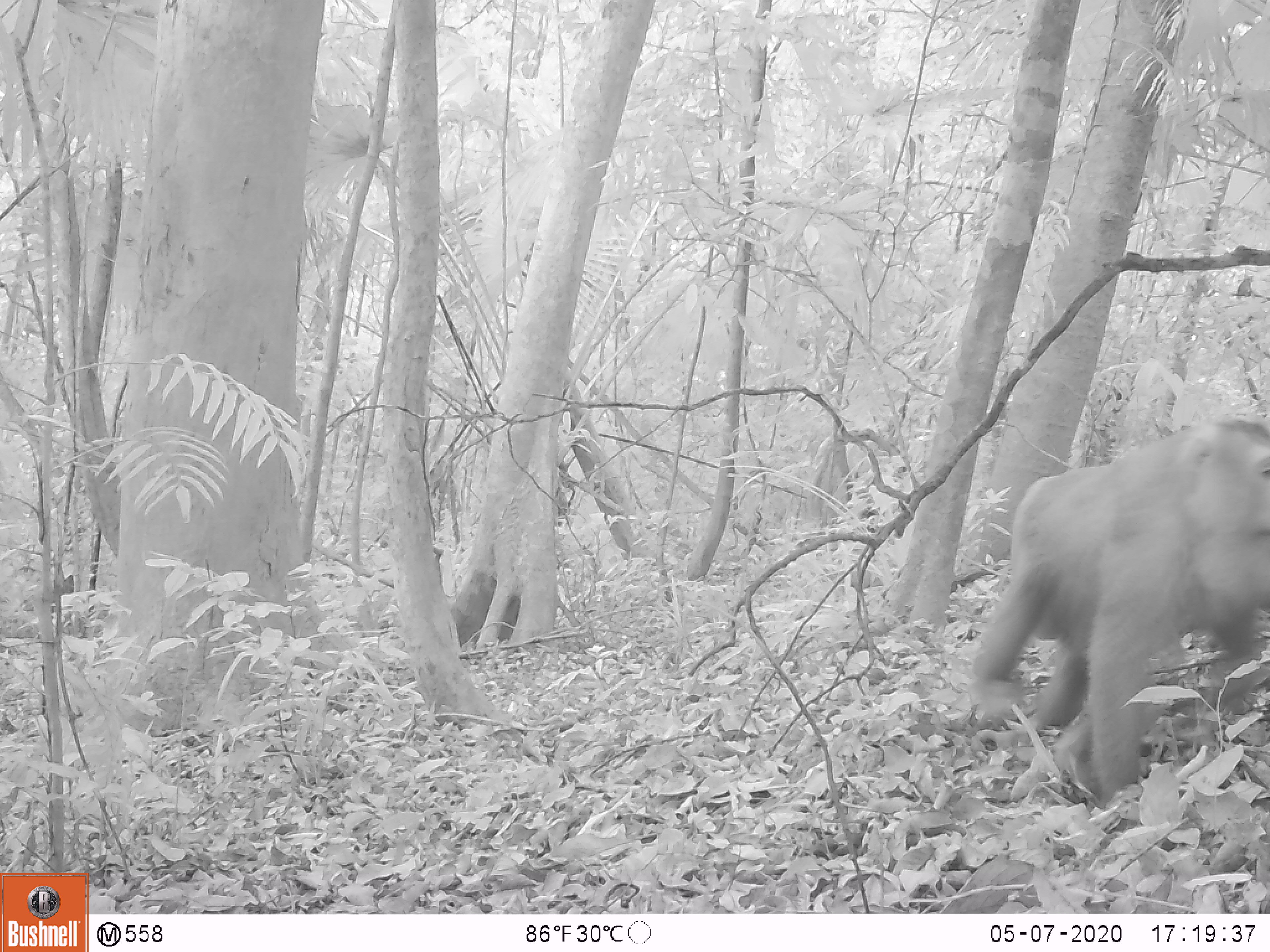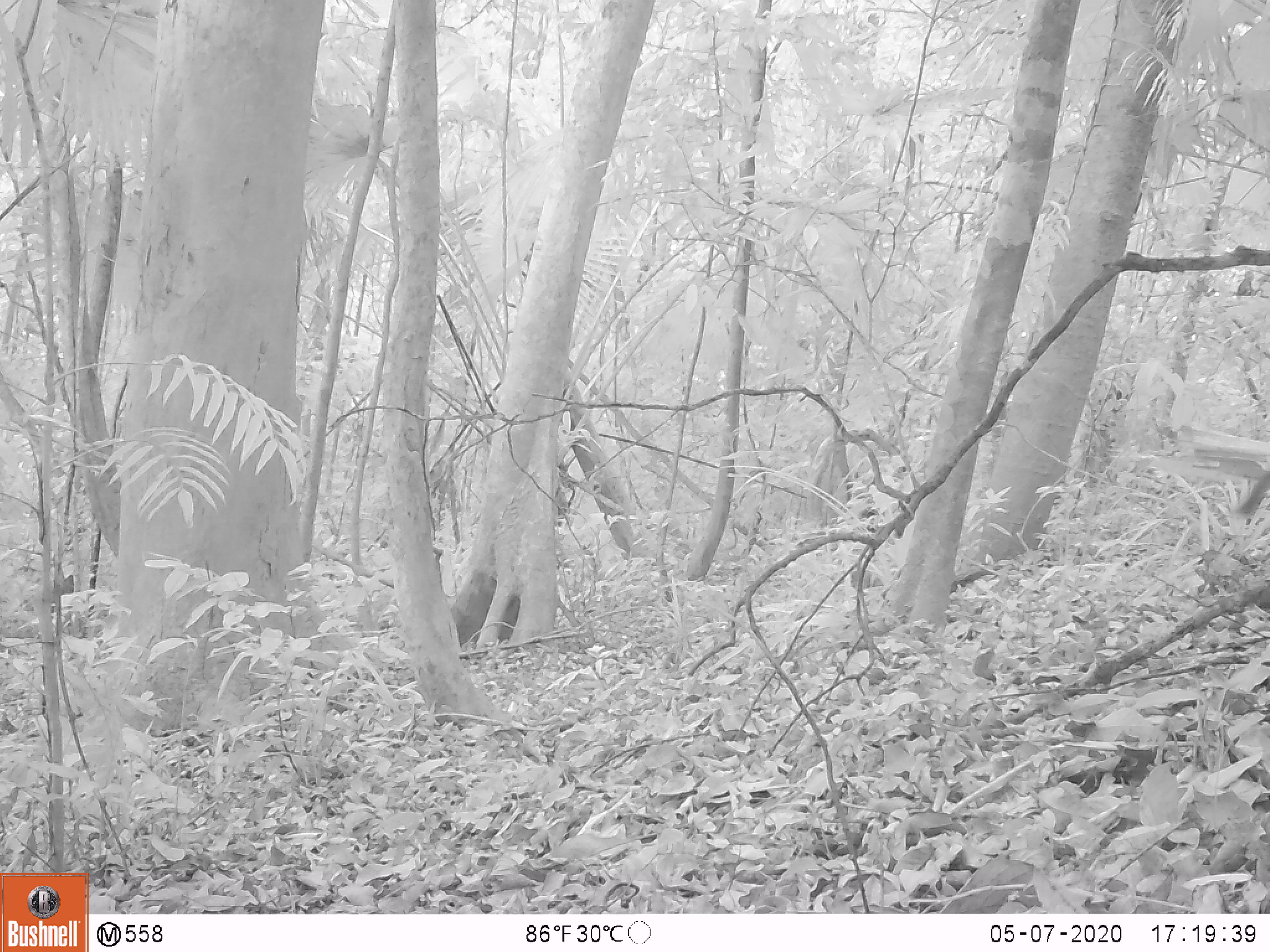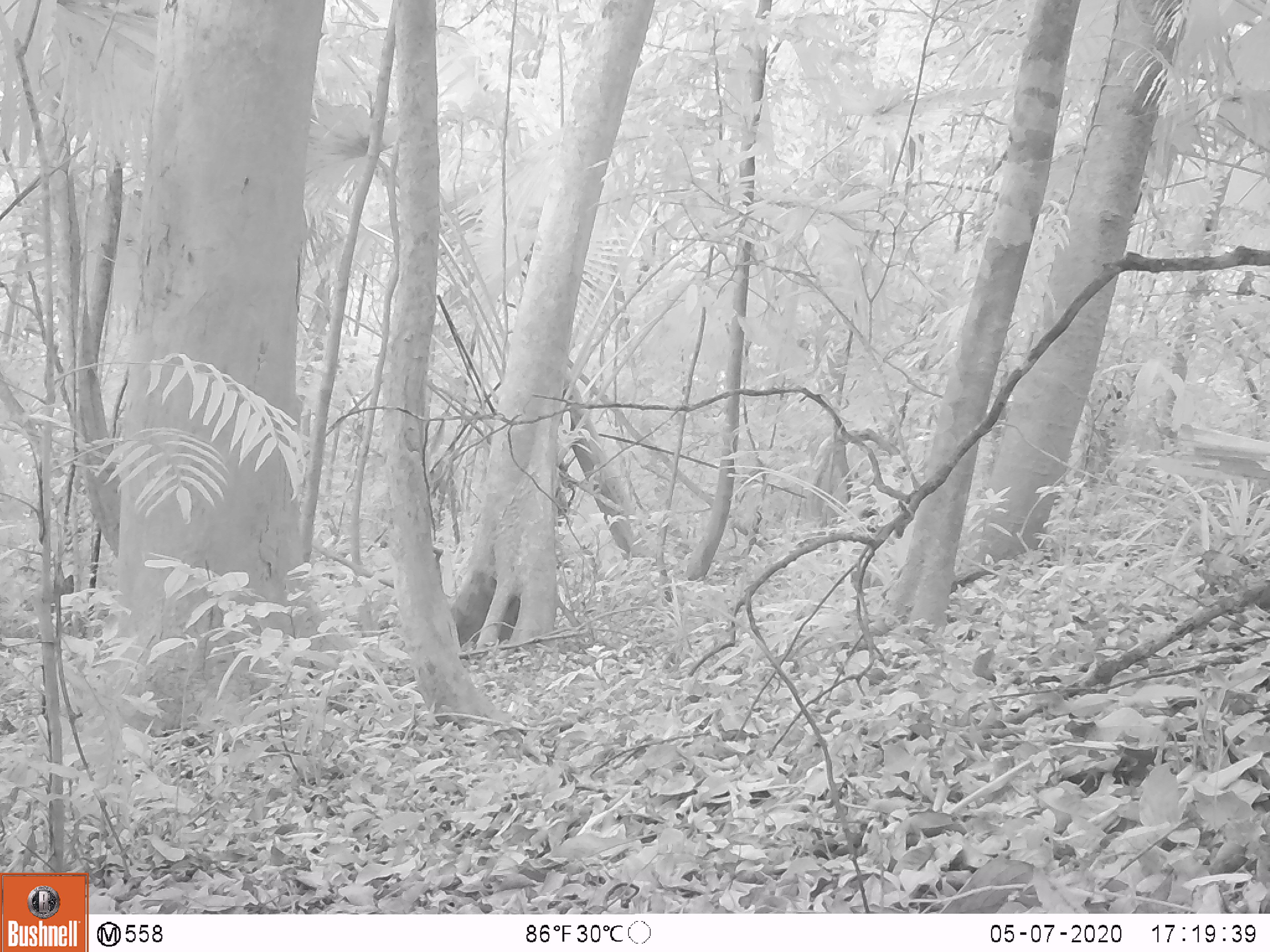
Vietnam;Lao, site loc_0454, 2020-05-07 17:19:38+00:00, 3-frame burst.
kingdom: Animalia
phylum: Chordata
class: Mammalia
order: Primates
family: Cercopithecidae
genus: Macaca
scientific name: Macaca nemestrina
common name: pig-tailed macaque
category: pig tailed macaque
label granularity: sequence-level